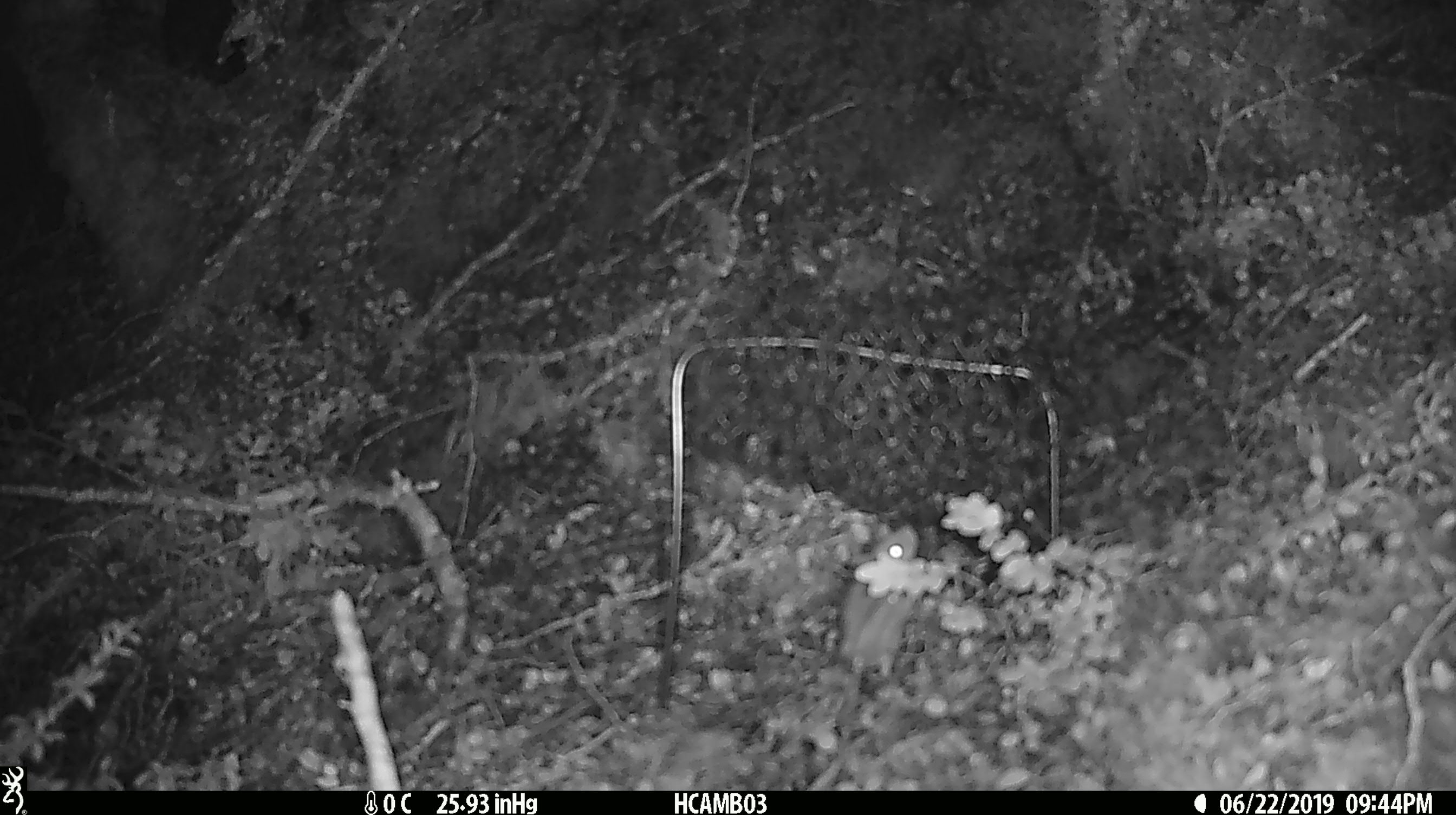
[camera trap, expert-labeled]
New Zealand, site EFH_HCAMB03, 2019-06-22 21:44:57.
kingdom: Animalia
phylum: Chordata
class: Mammalia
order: Rodentia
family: Muridae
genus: Mus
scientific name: Mus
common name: mouse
Mouse (Mus).